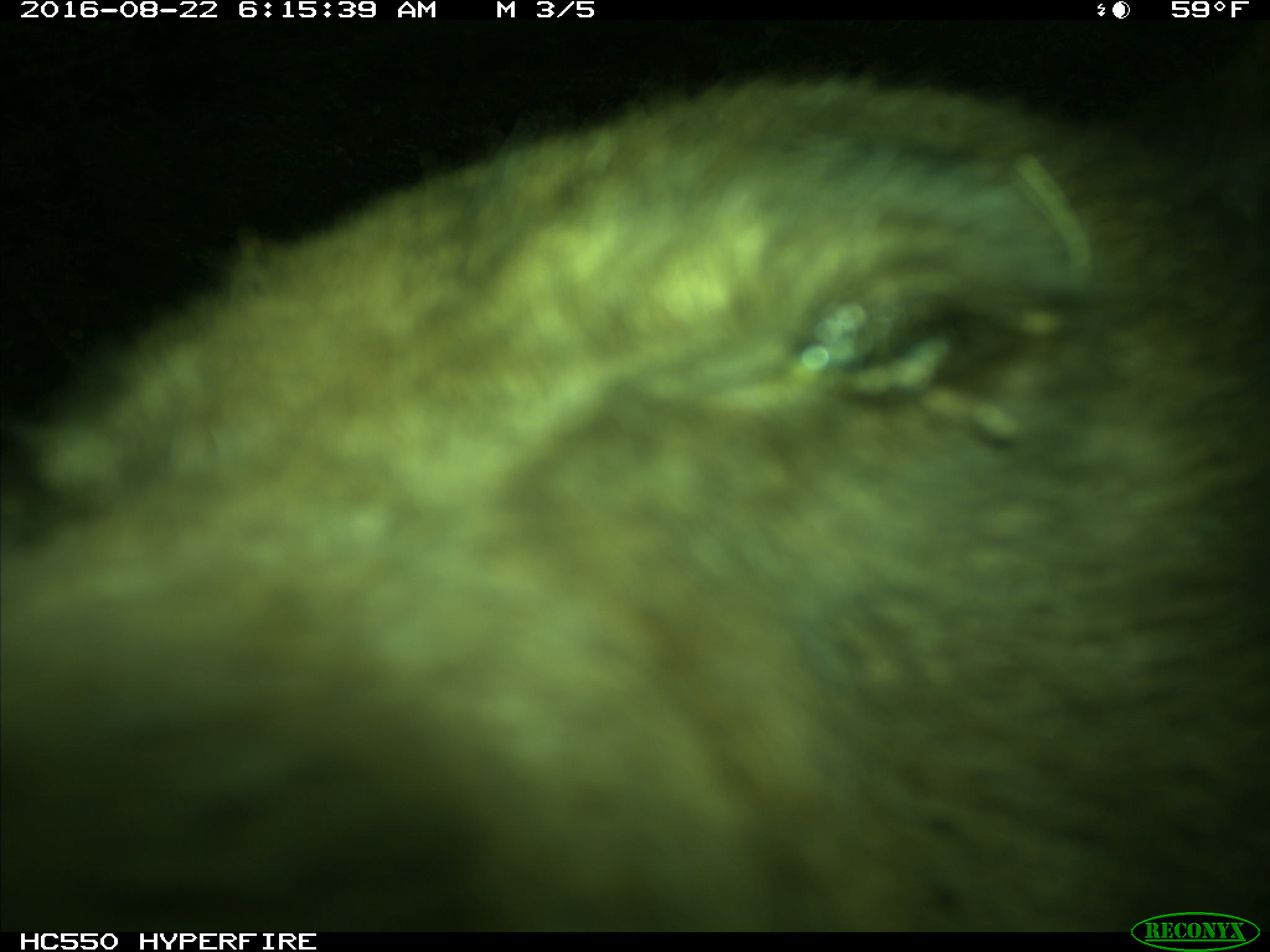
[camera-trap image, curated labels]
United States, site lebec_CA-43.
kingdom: Animalia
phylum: Chordata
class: Mammalia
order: Carnivora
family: Ursidae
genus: Ursus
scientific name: Ursus americanus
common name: american black bear